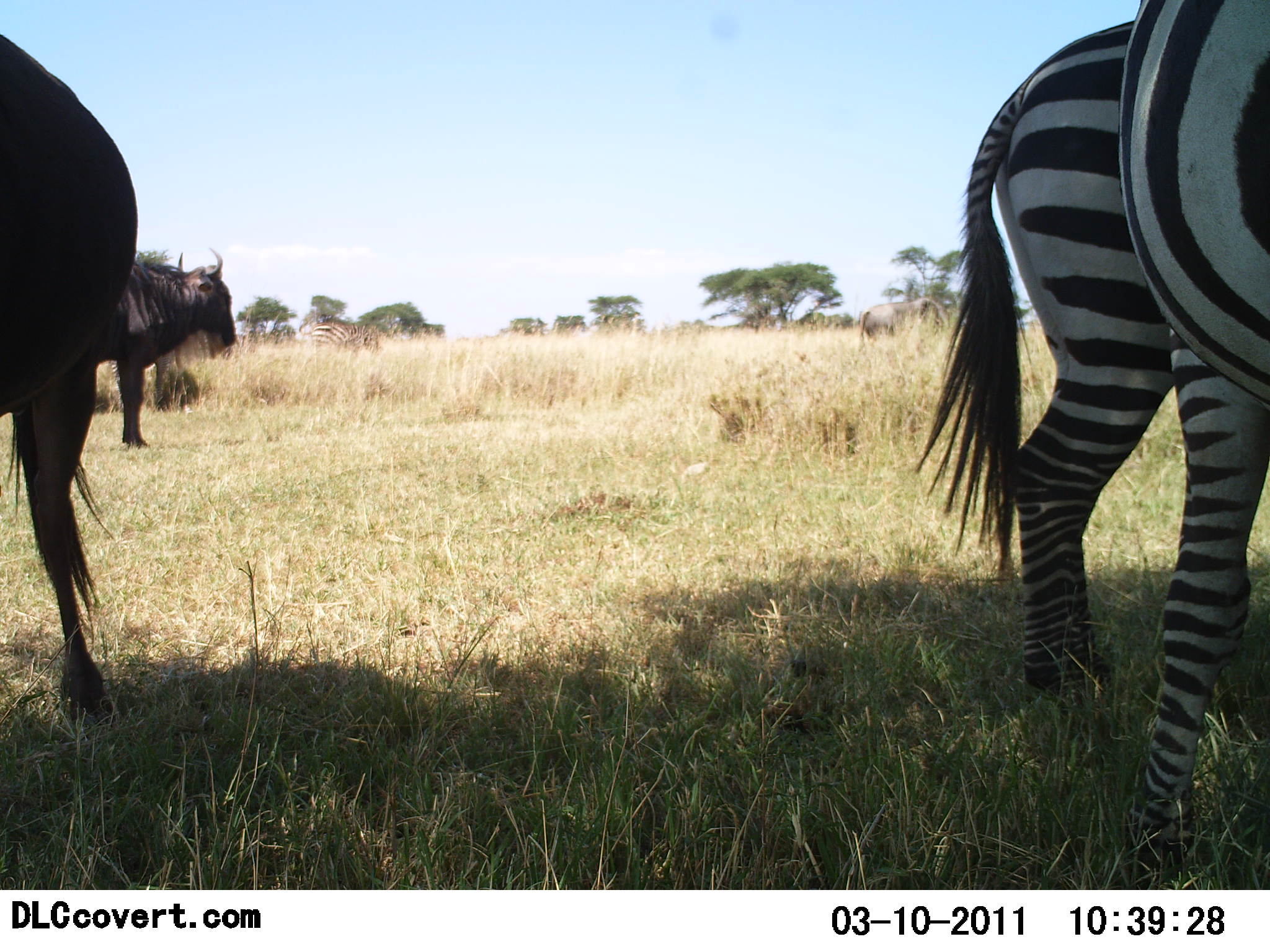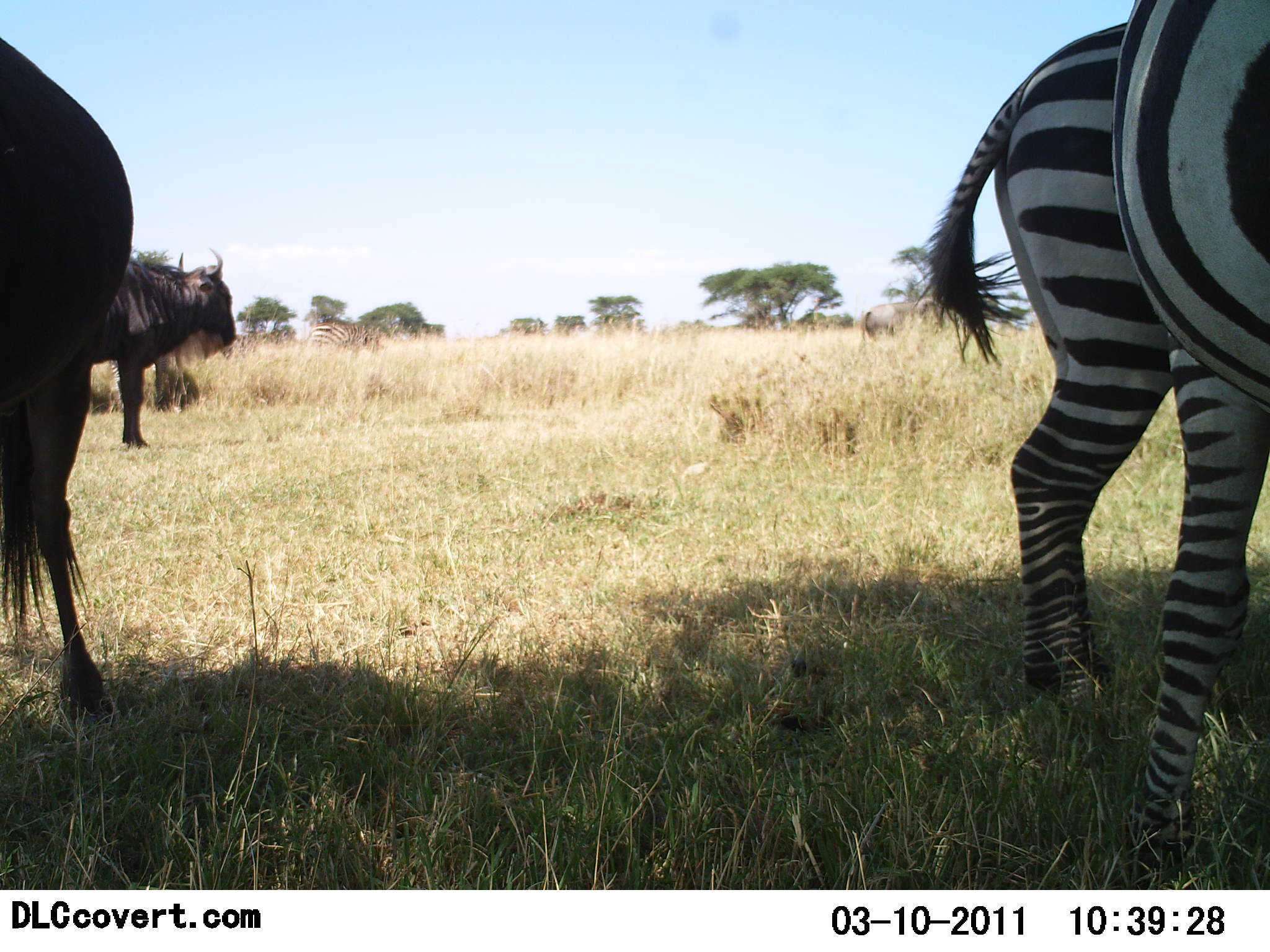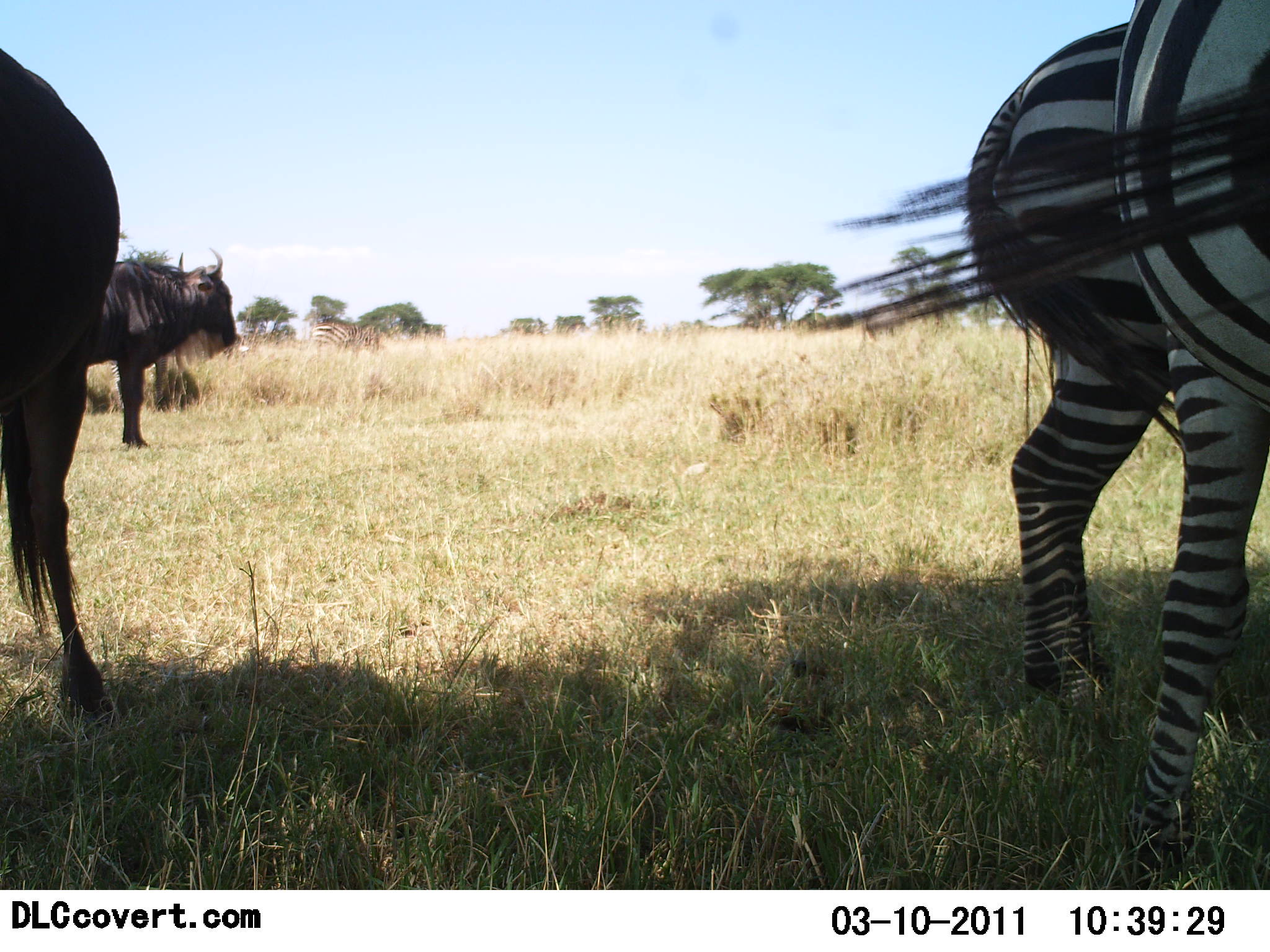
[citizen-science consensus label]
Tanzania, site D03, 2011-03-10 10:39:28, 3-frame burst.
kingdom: Animalia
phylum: Chordata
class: Mammalia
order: Artiodactyla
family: Bovidae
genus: Connochaetes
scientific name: Connochaetes taurinus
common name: blue wildebeest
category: wildebeest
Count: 2.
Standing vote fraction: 100%.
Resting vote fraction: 0%.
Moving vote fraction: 0%.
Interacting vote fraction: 0%.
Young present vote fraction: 0%.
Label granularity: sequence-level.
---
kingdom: Animalia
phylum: Chordata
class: Mammalia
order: Perissodactyla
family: Equidae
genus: Equus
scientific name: Equus quagga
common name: plains zebra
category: zebra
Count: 2.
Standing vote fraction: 92%.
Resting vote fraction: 0%.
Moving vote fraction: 0%.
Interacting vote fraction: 0%.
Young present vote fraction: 0%.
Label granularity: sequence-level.